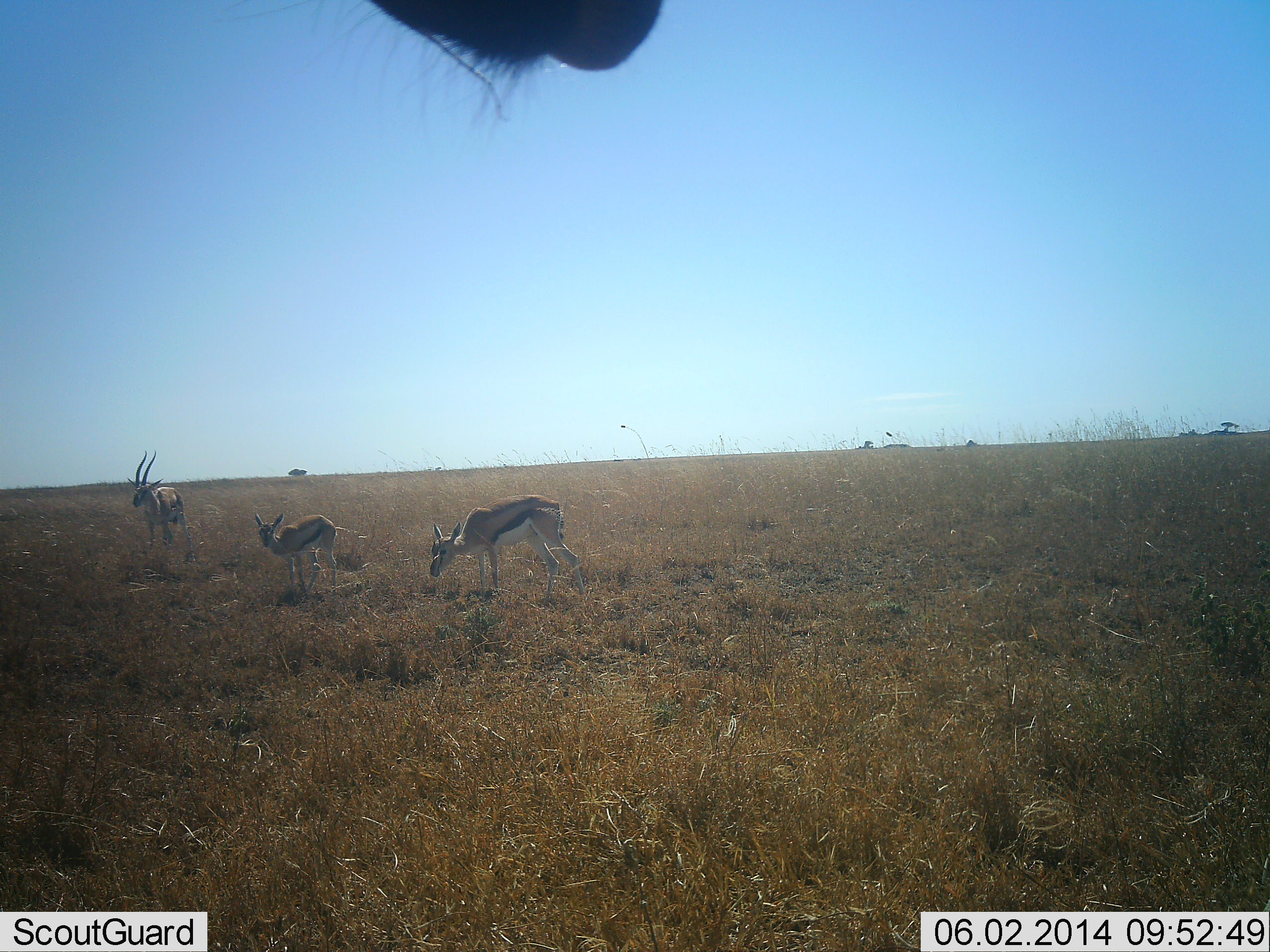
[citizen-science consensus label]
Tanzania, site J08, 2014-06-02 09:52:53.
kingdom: Animalia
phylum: Chordata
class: Mammalia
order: Artiodactyla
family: Bovidae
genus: Eudorcas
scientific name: Eudorcas thomsonii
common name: thomson's gazelle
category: gazellethomsons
Gazellethomsons (thomson's gazelle) (Eudorcas thomsonii), count 3. Behavior (volunteer vote fractions): standing 77%, resting 0%, moving 8%, interacting 0%. Young present (vote fraction): 23%. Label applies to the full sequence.